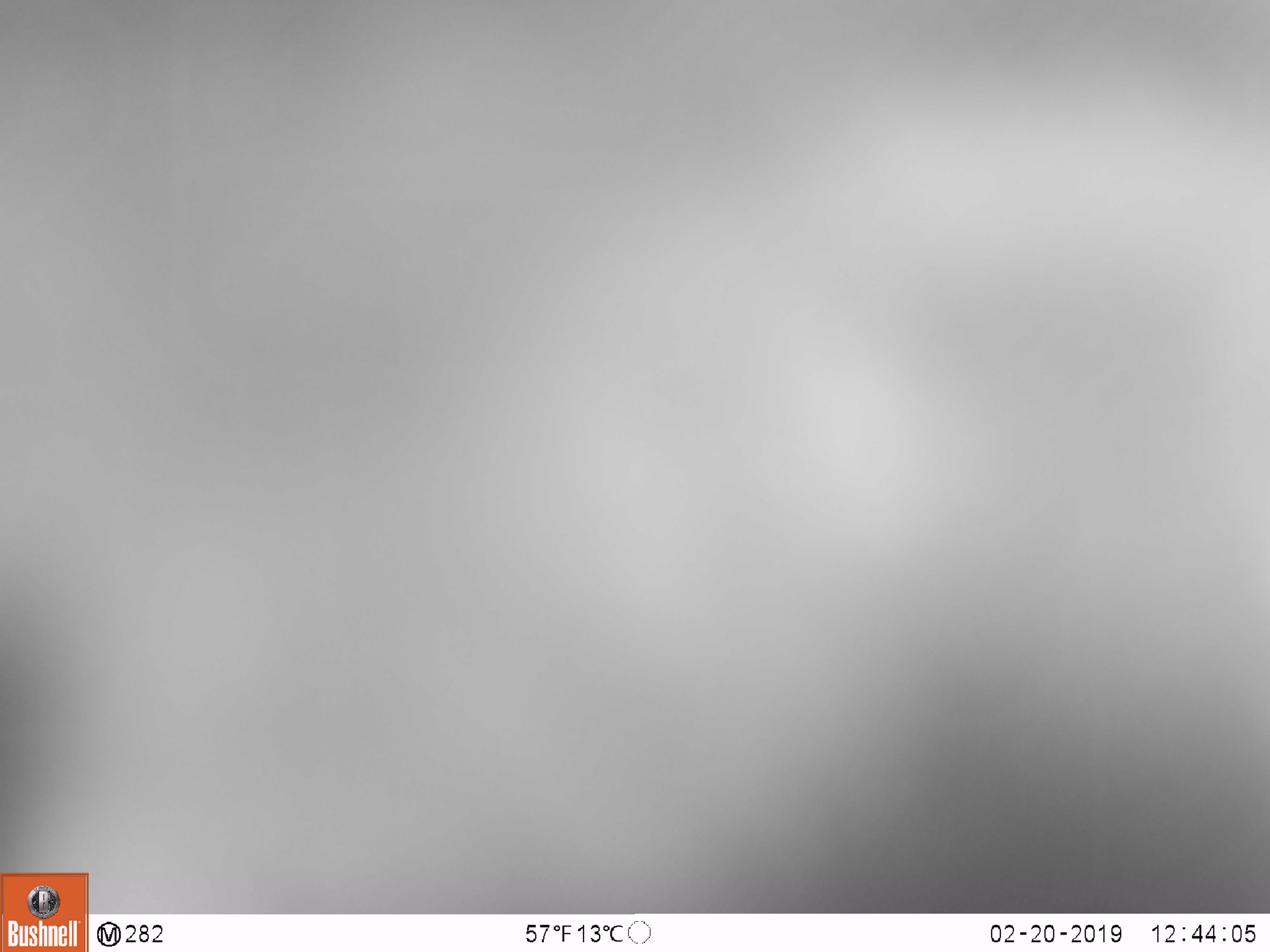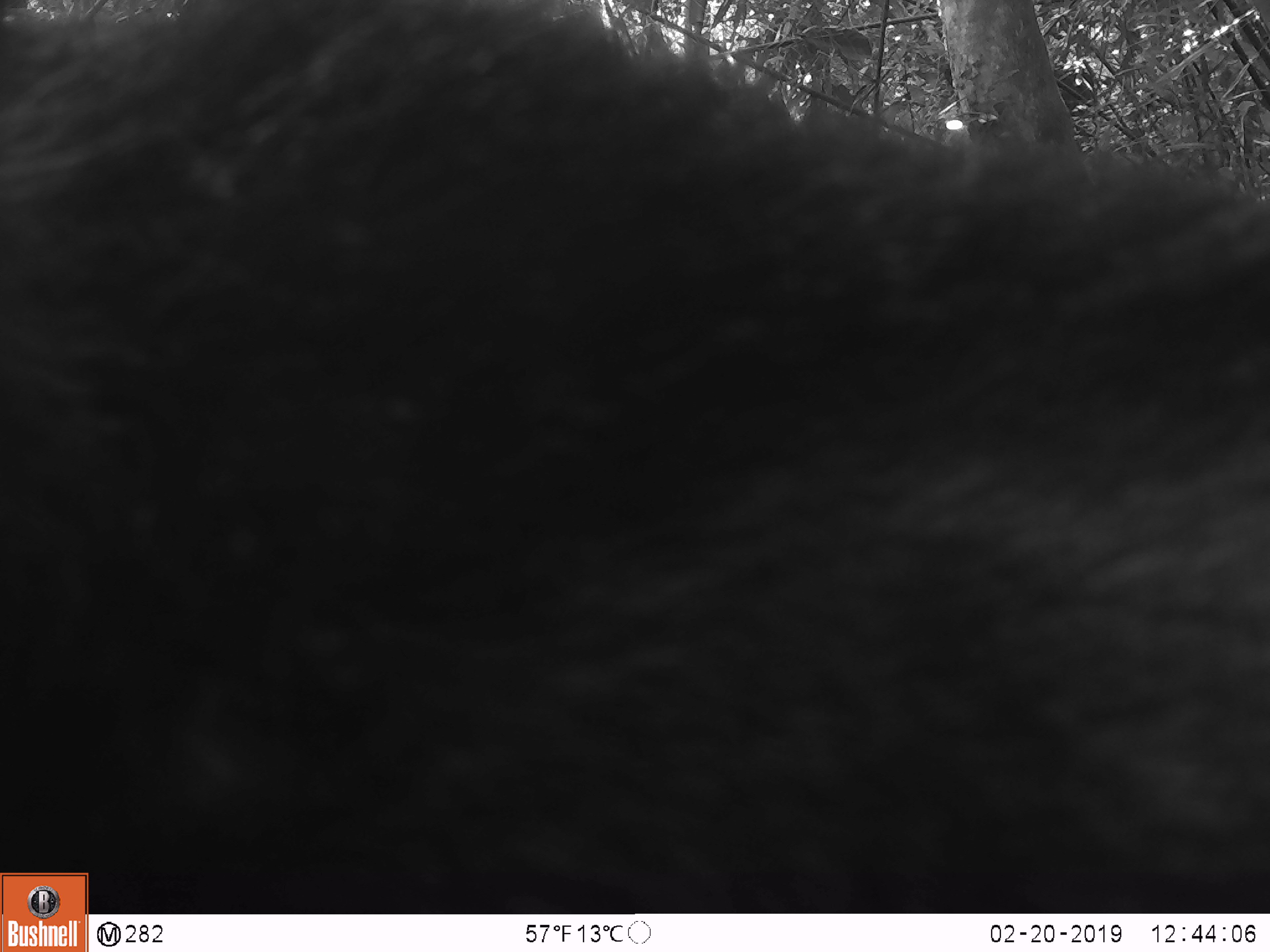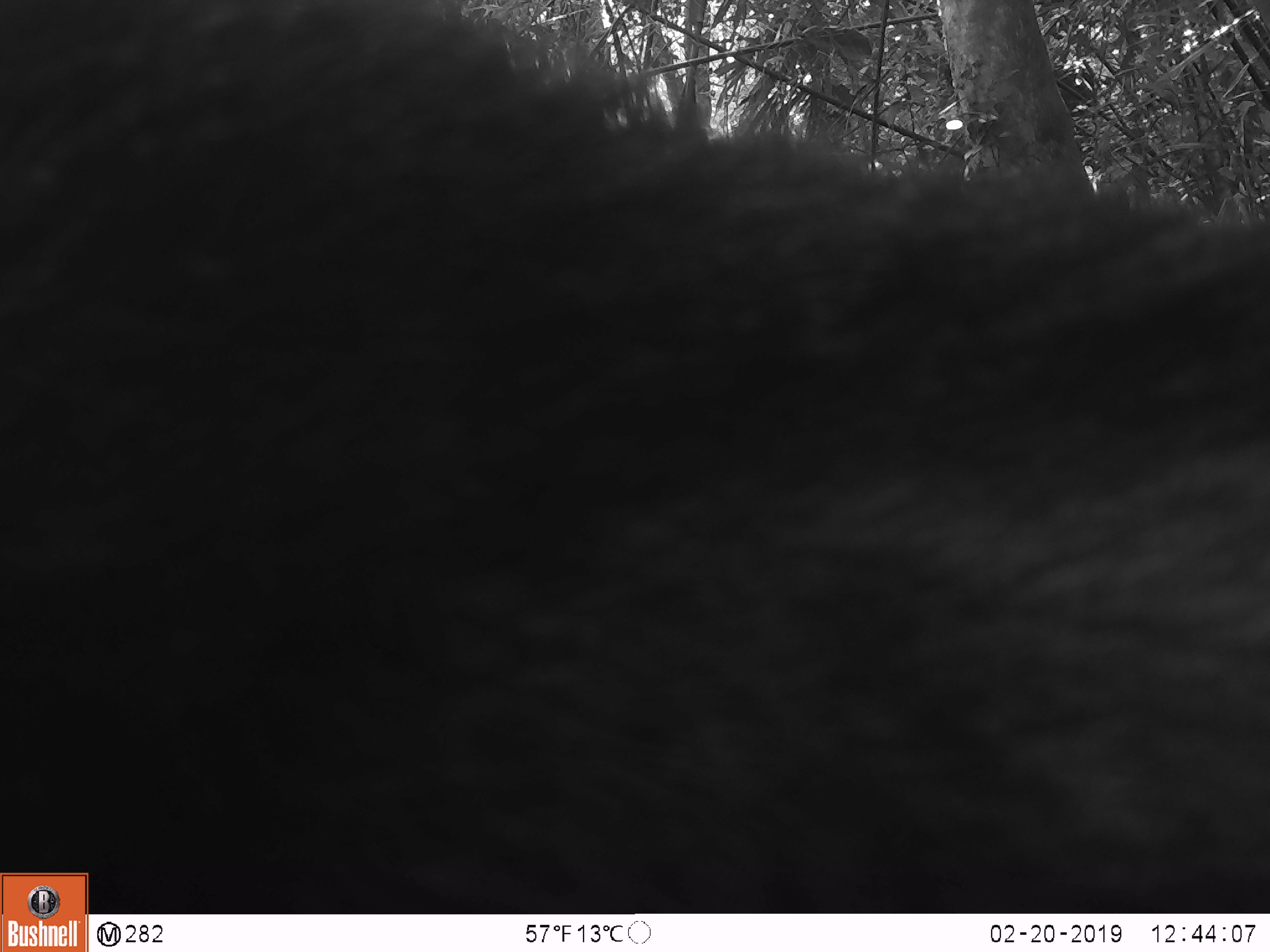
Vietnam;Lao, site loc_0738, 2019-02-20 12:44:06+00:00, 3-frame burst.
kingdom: Animalia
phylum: Chordata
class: Mammalia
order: Artiodactyla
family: Bovidae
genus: Capricornis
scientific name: Capricornis sumatraensis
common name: chinese serow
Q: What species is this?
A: Chinese serow (Capricornis sumatraensis).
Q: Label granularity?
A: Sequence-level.